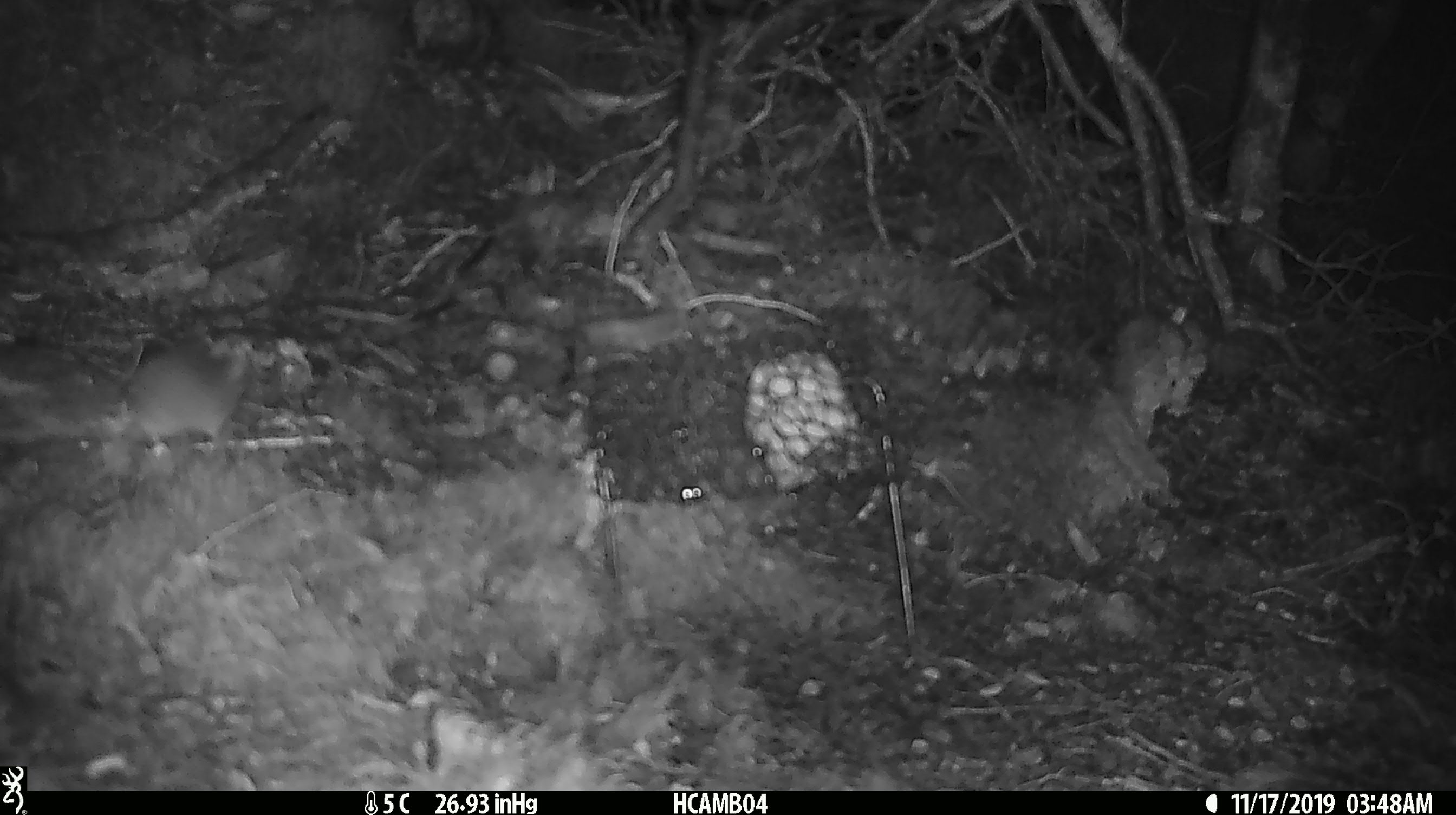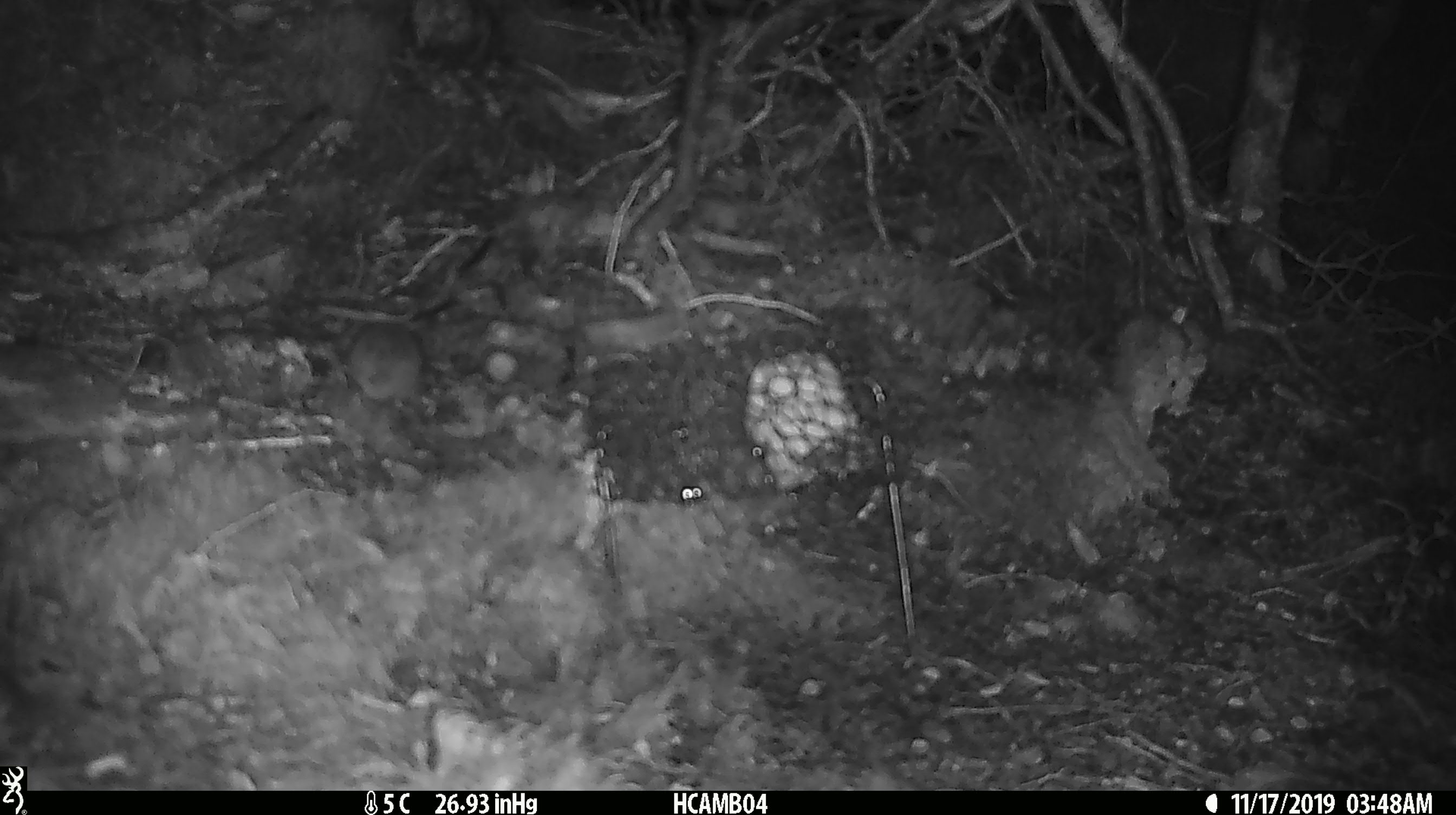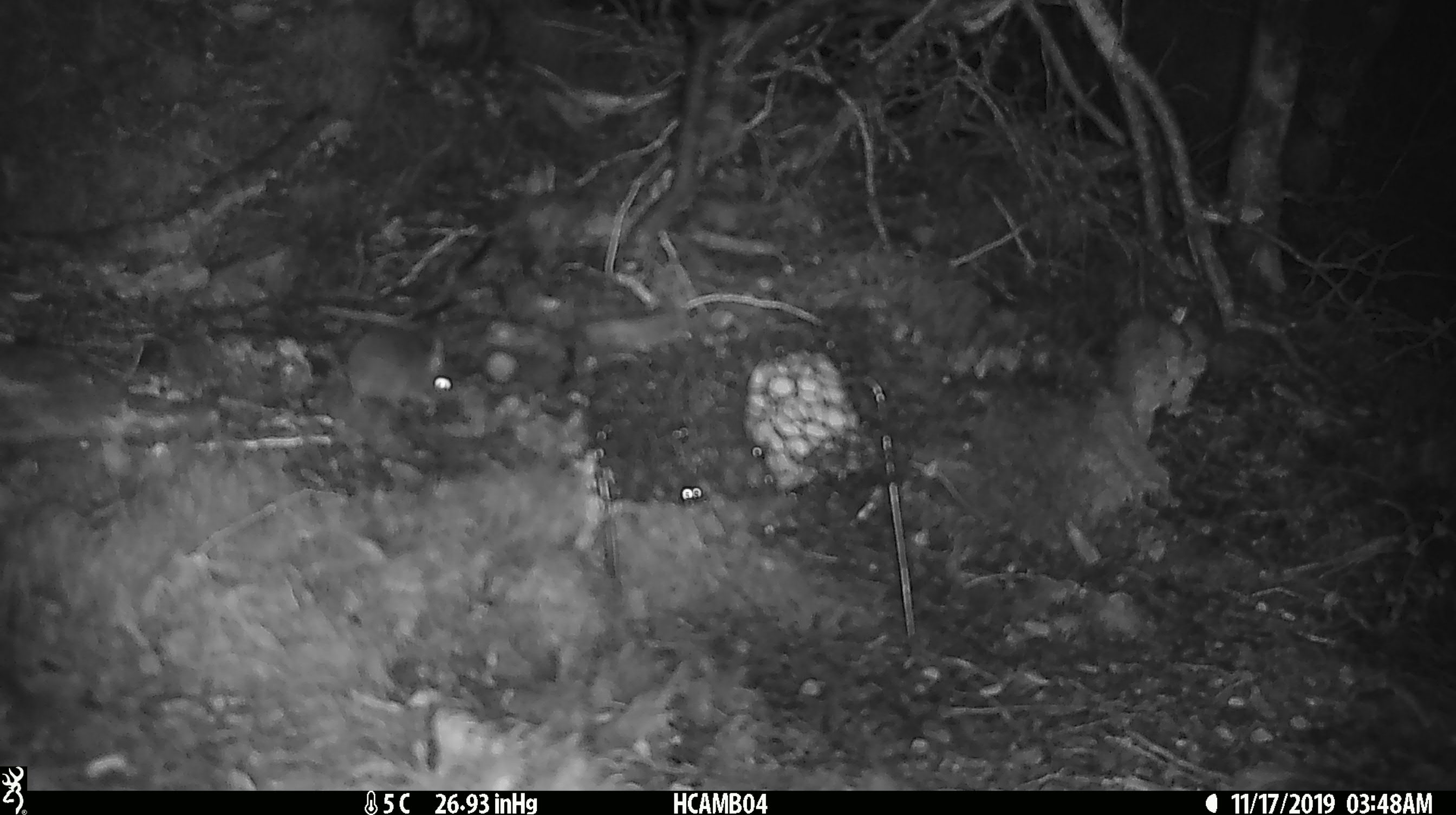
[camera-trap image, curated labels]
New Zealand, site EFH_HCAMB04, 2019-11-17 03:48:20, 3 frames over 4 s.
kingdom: Animalia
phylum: Chordata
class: Mammalia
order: Rodentia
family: Muridae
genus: Mus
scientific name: Mus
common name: mouse